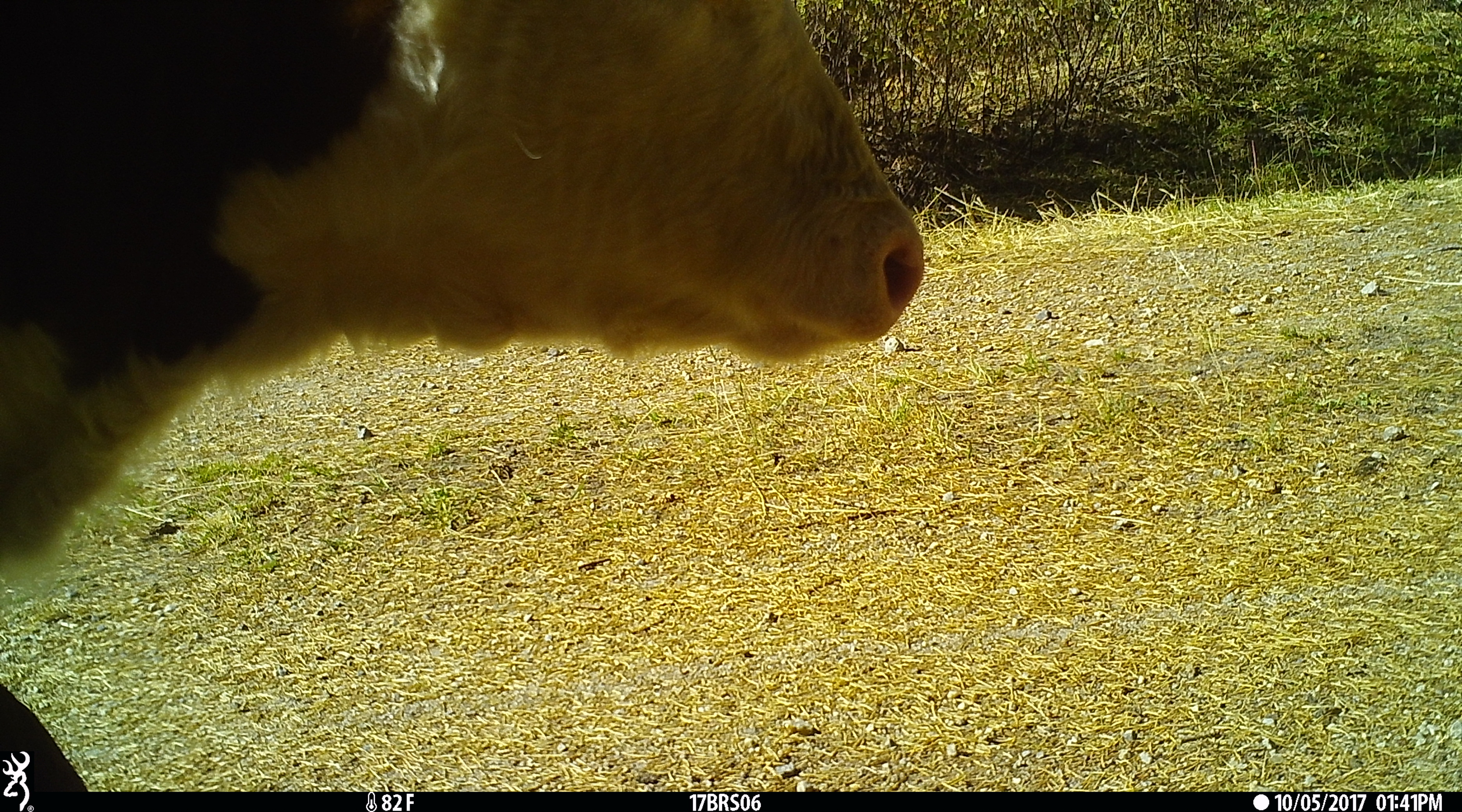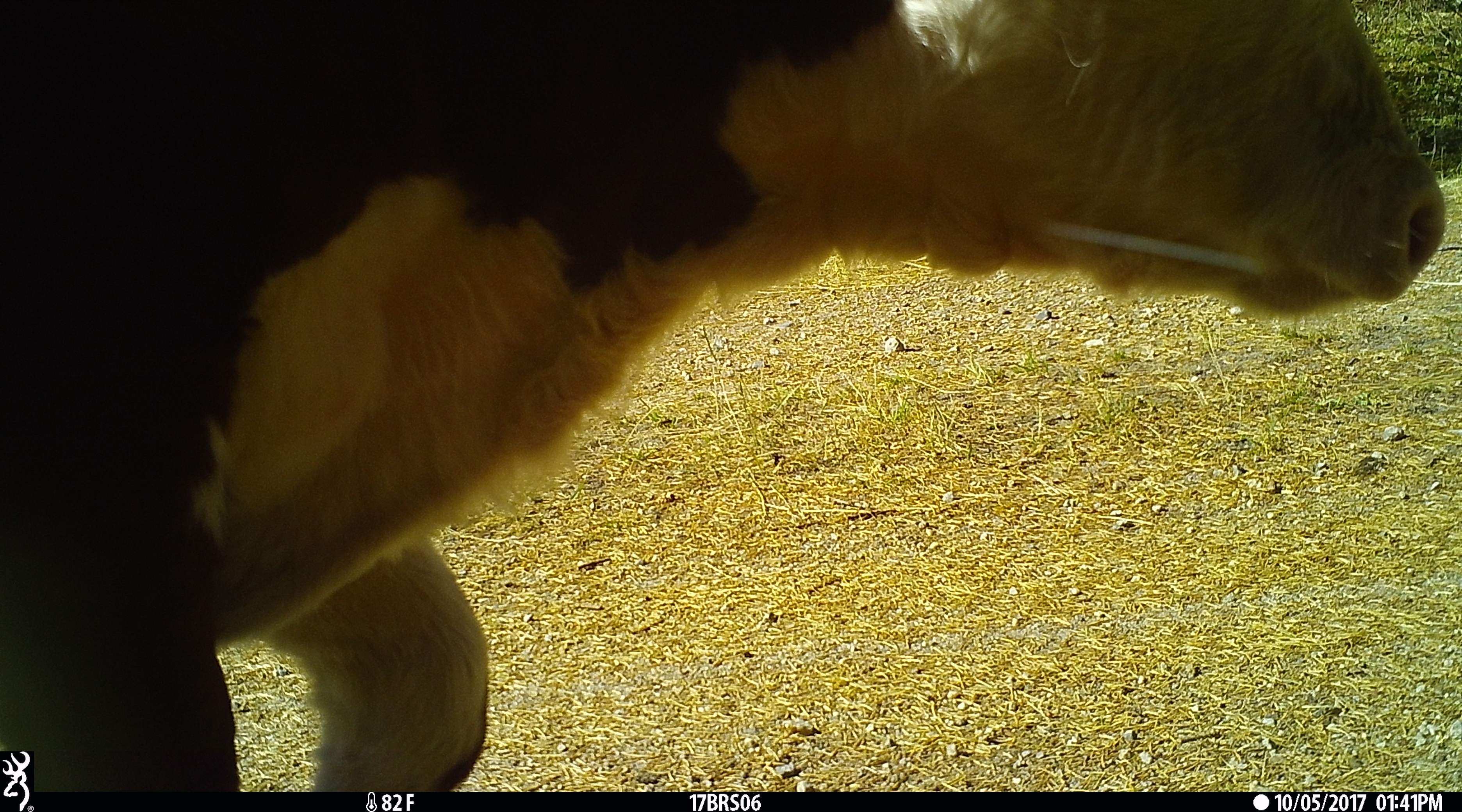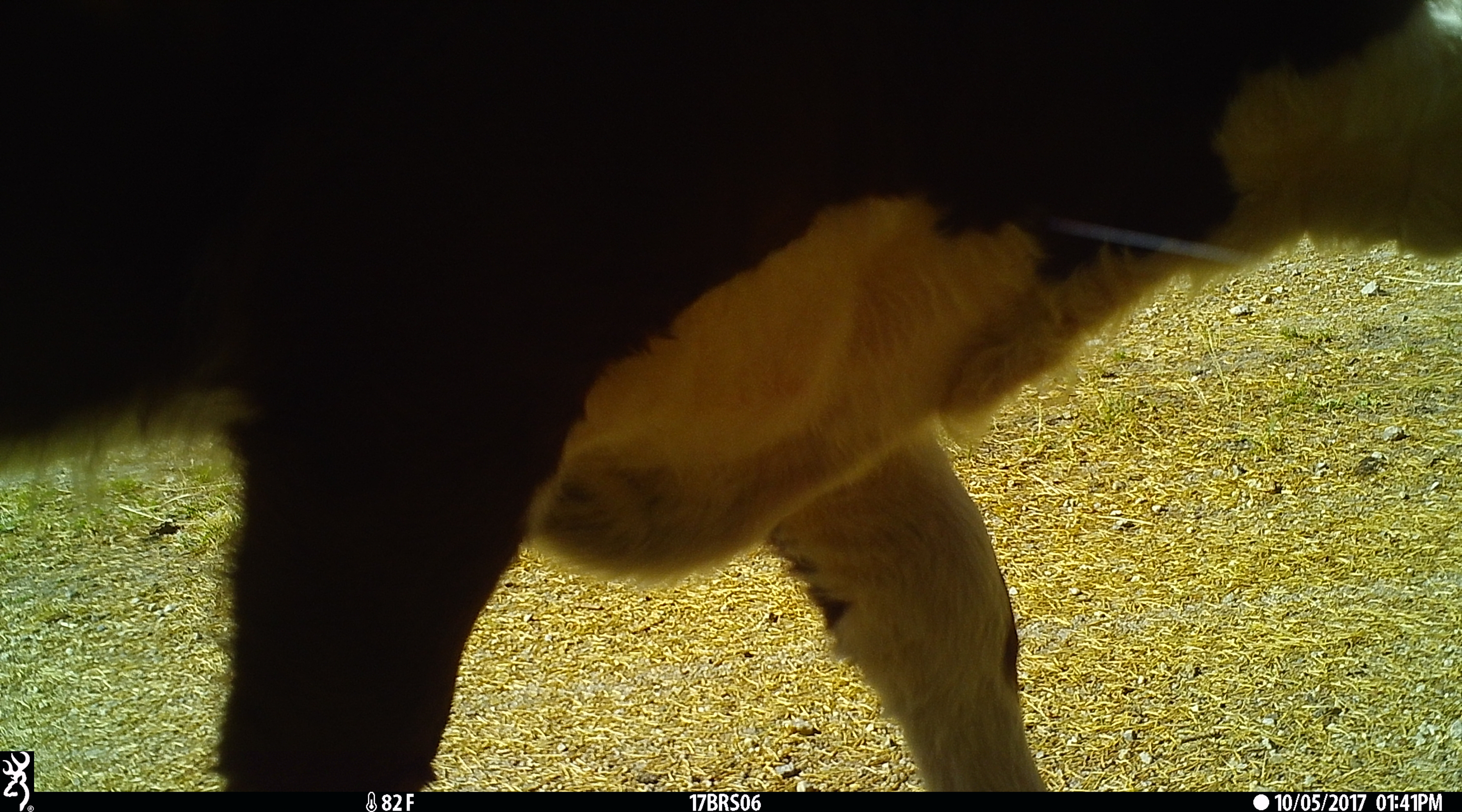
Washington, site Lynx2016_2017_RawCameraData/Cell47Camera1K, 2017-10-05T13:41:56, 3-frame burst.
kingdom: Animalia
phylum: Chordata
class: Mammalia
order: Artiodactyla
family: Bovidae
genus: Bos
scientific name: Bos taurus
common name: domestic cattle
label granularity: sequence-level